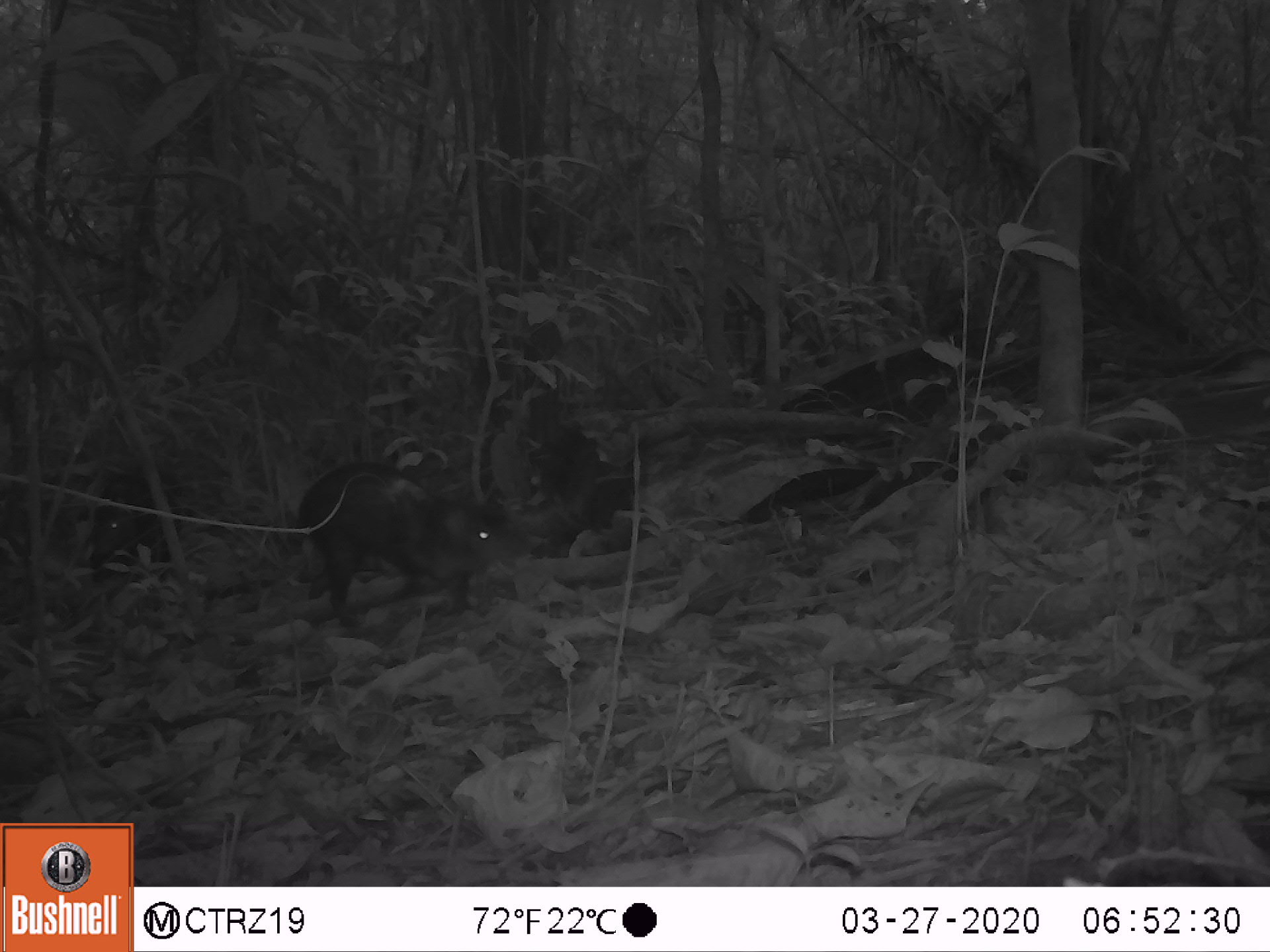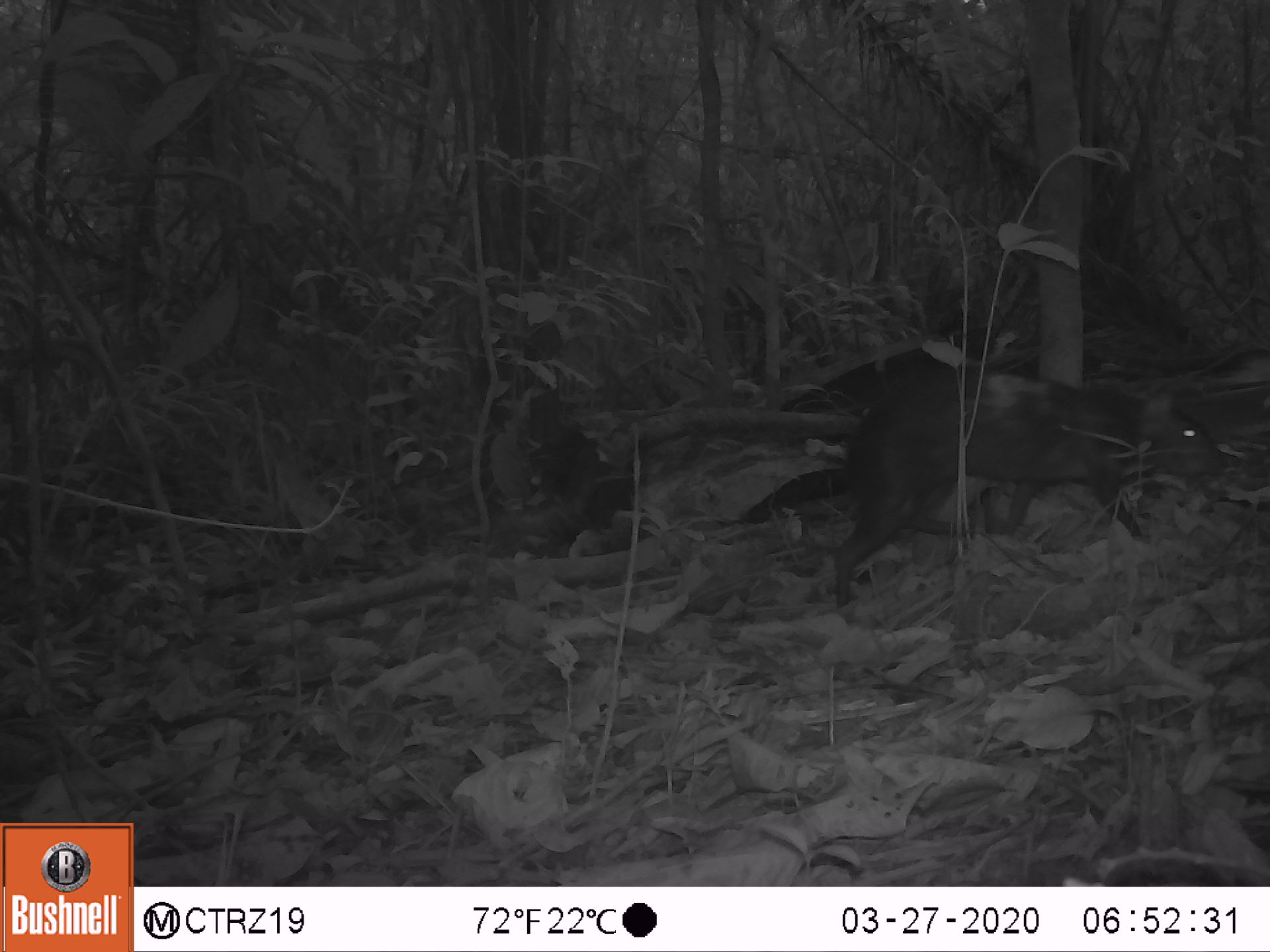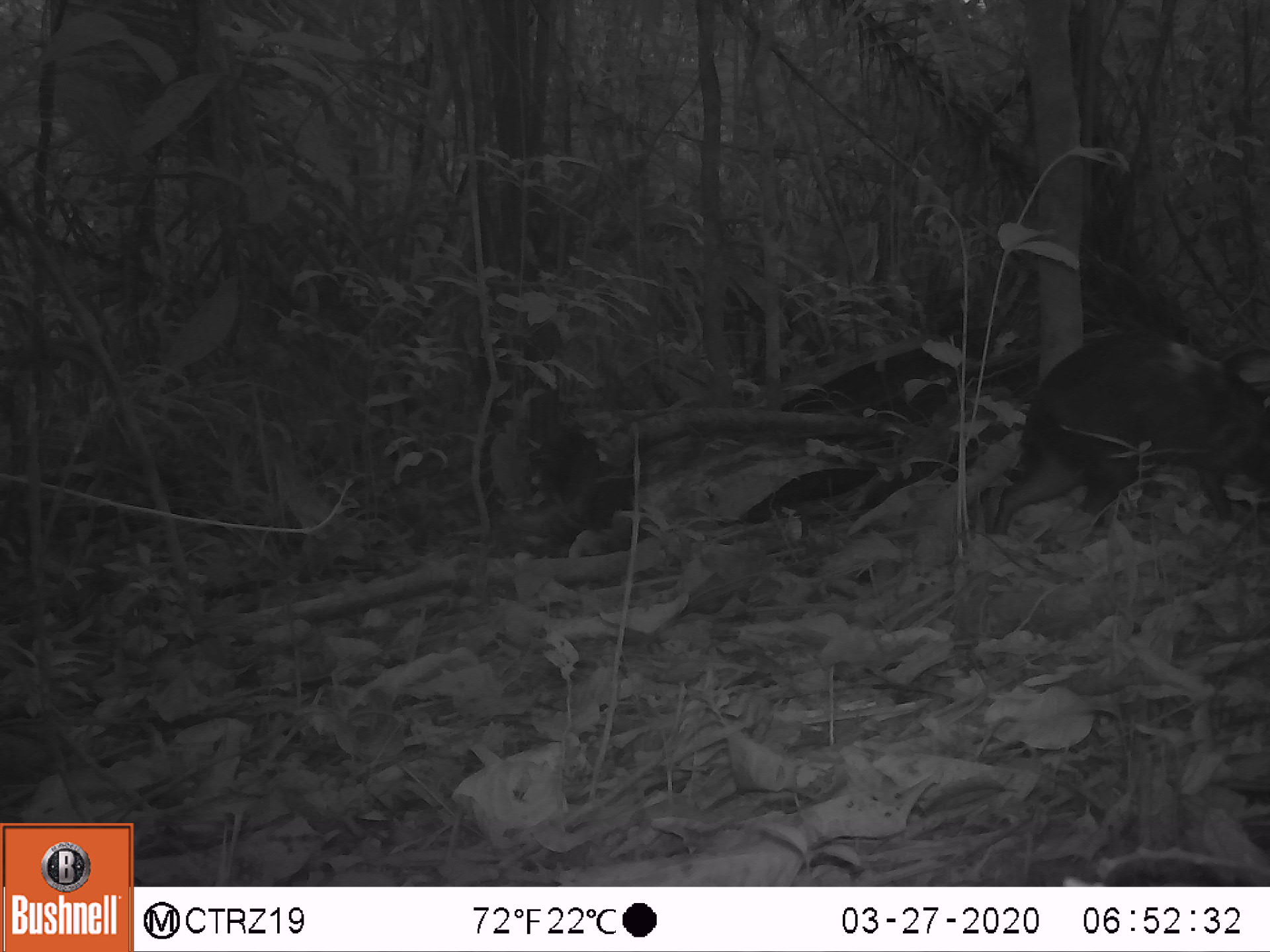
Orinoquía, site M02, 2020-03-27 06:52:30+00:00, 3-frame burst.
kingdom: Animalia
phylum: Chordata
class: Mammalia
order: Rodentia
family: Dasyproctidae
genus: Dasyprocta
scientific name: Dasyprocta fuliginosa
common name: black agouti